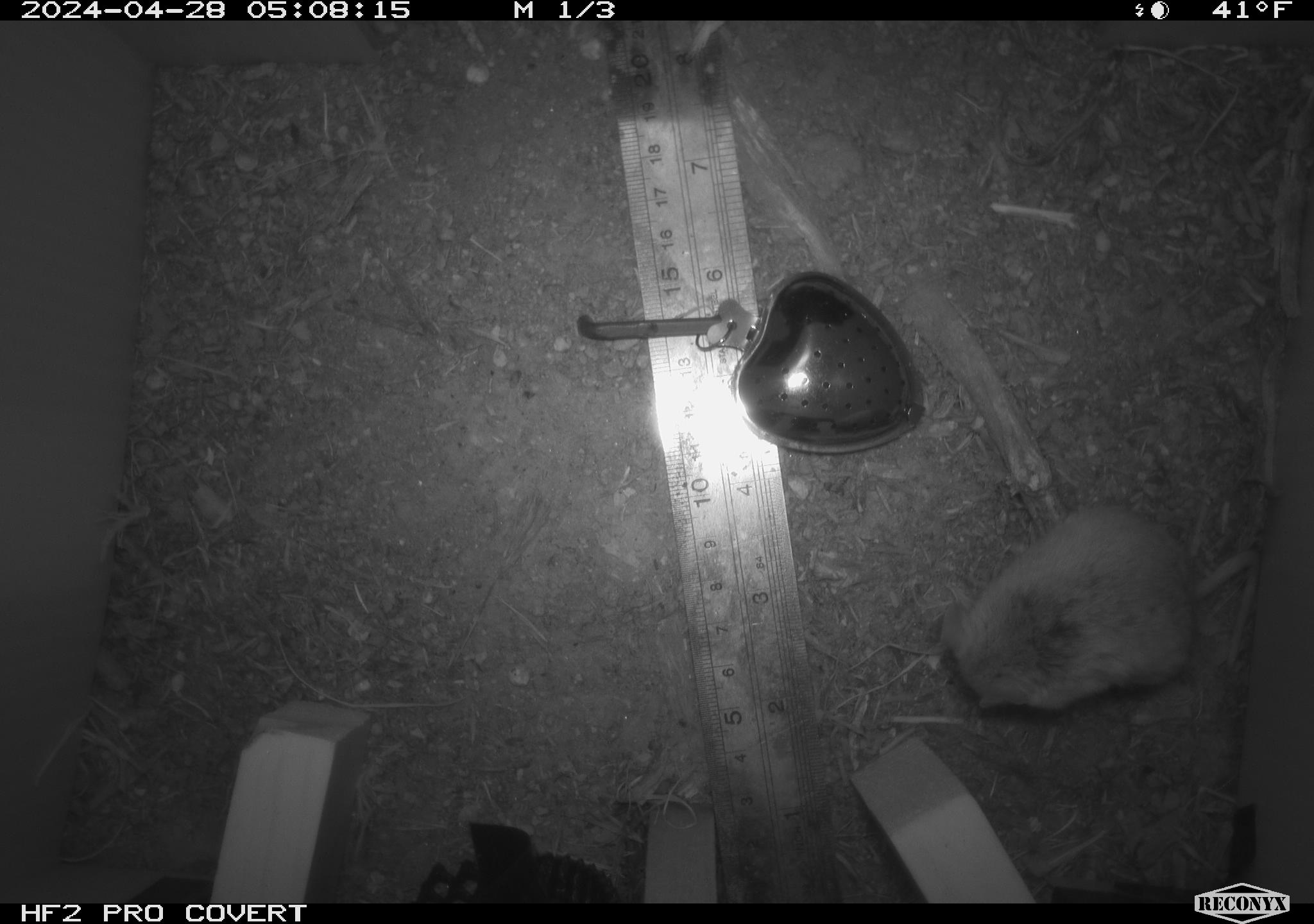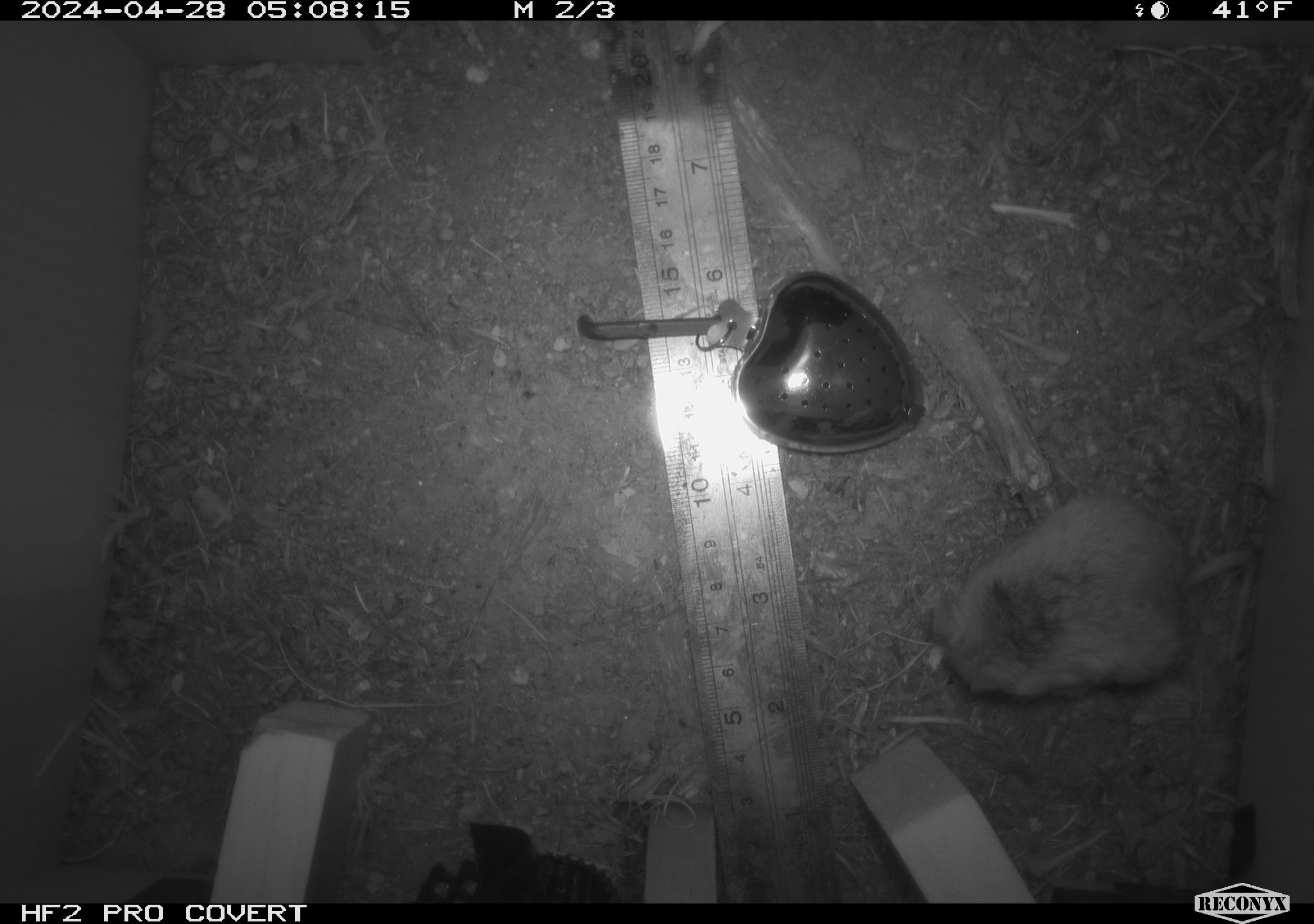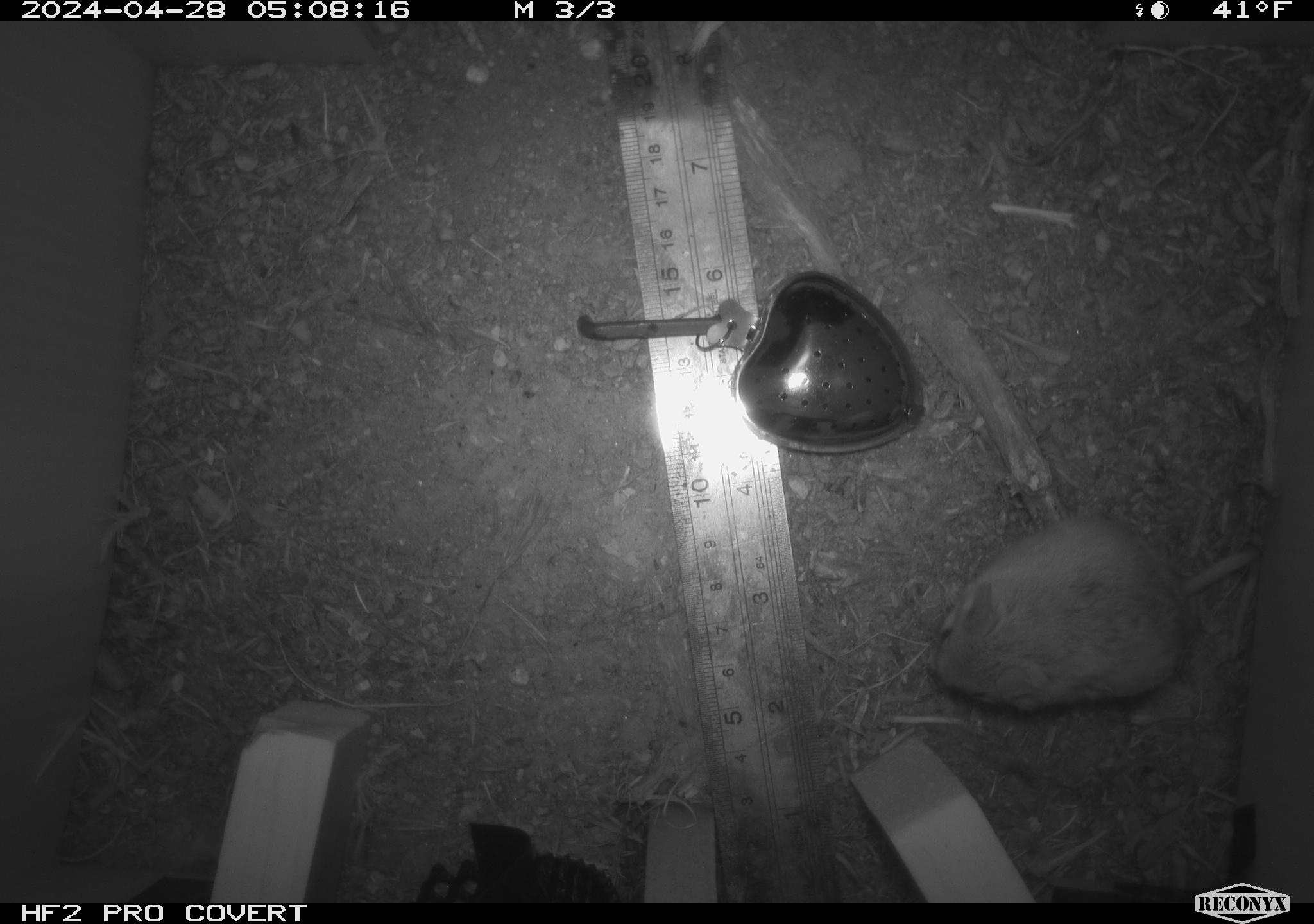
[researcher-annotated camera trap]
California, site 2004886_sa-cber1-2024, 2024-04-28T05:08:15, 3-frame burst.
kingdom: Animalia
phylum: Chordata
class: Mammalia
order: Rodentia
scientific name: Rodentia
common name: mouse species